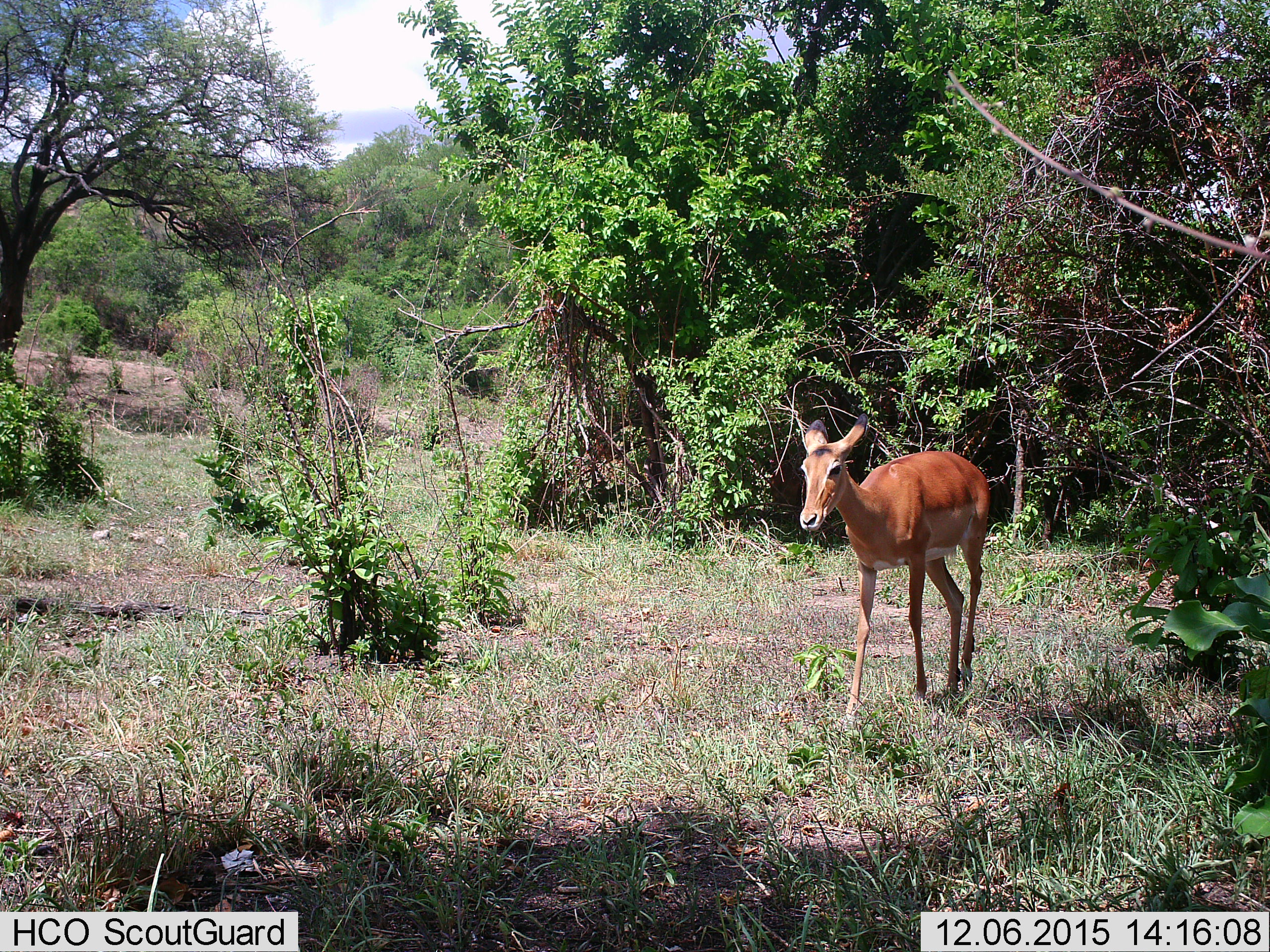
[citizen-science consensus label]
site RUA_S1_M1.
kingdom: Animalia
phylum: Chordata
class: Mammalia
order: Artiodactyla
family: Bovidae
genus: Aepyceros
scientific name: Aepyceros melampus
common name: impala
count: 1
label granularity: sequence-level